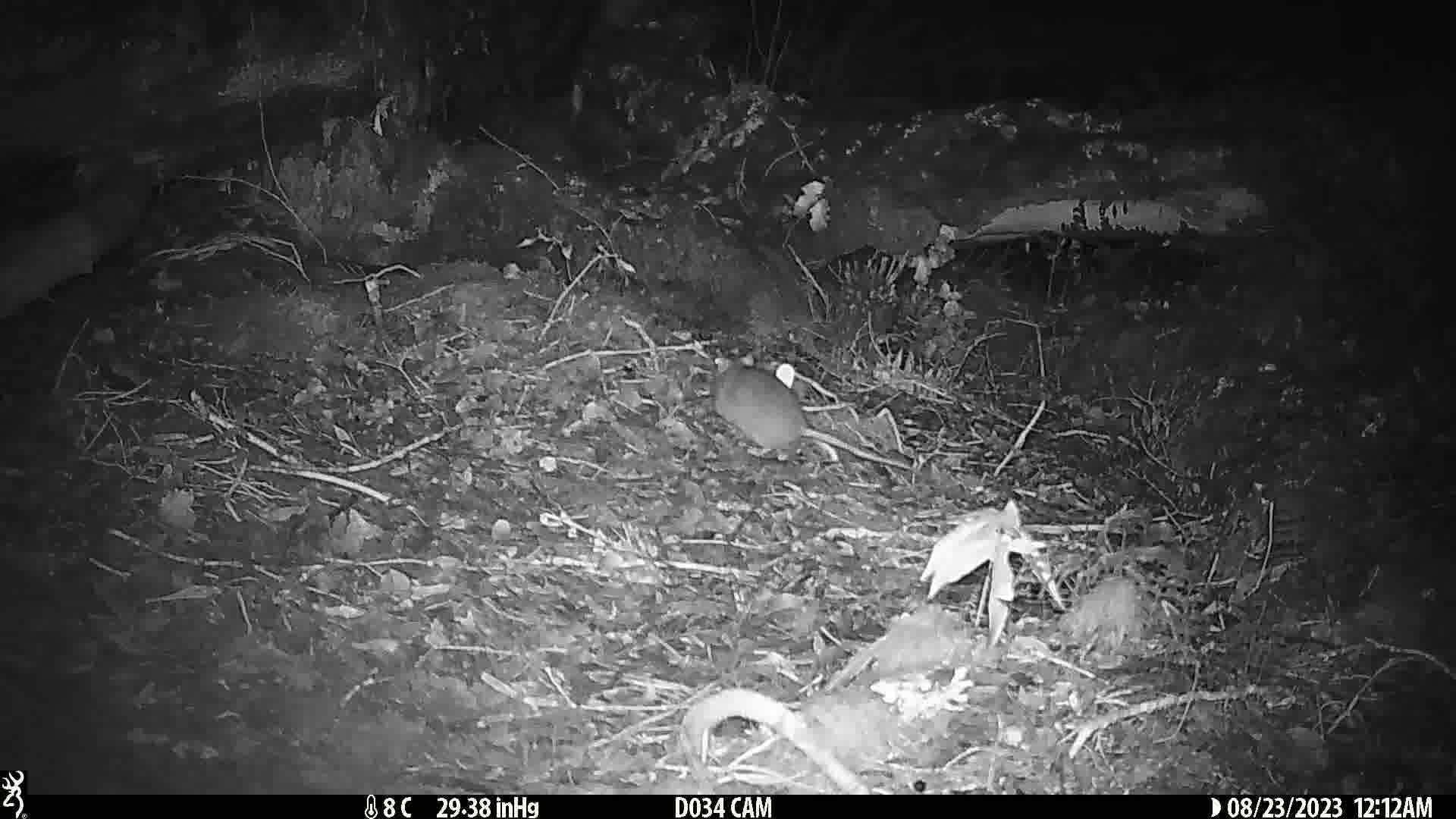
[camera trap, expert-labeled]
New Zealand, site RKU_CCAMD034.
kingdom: Animalia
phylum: Chordata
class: Mammalia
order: Rodentia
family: Muridae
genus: Rattus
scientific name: Rattus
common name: rat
Rat (Rattus).